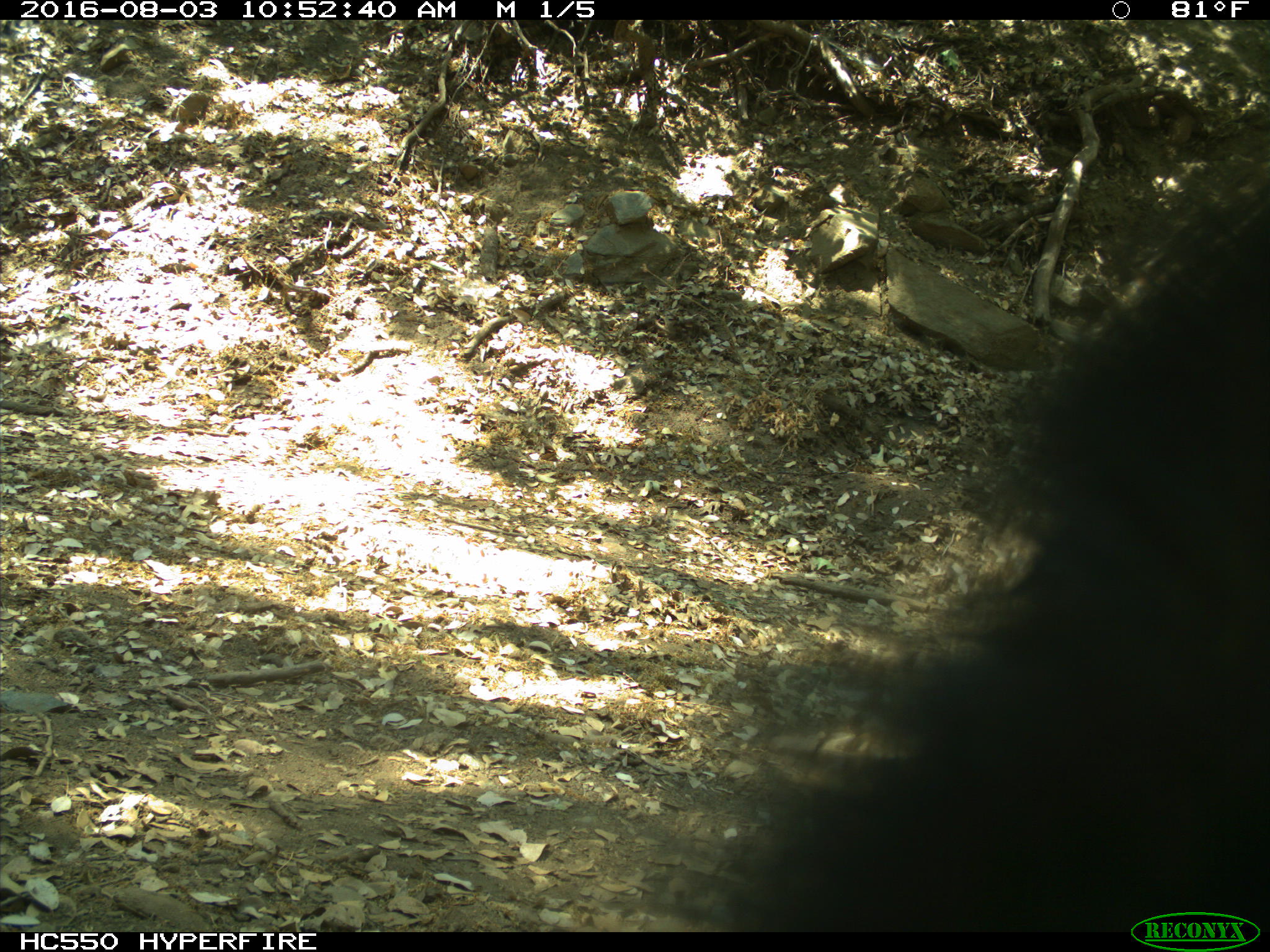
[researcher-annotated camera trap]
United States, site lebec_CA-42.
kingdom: Animalia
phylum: Chordata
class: Mammalia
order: Carnivora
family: Ursidae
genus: Ursus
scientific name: Ursus americanus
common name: american black bear